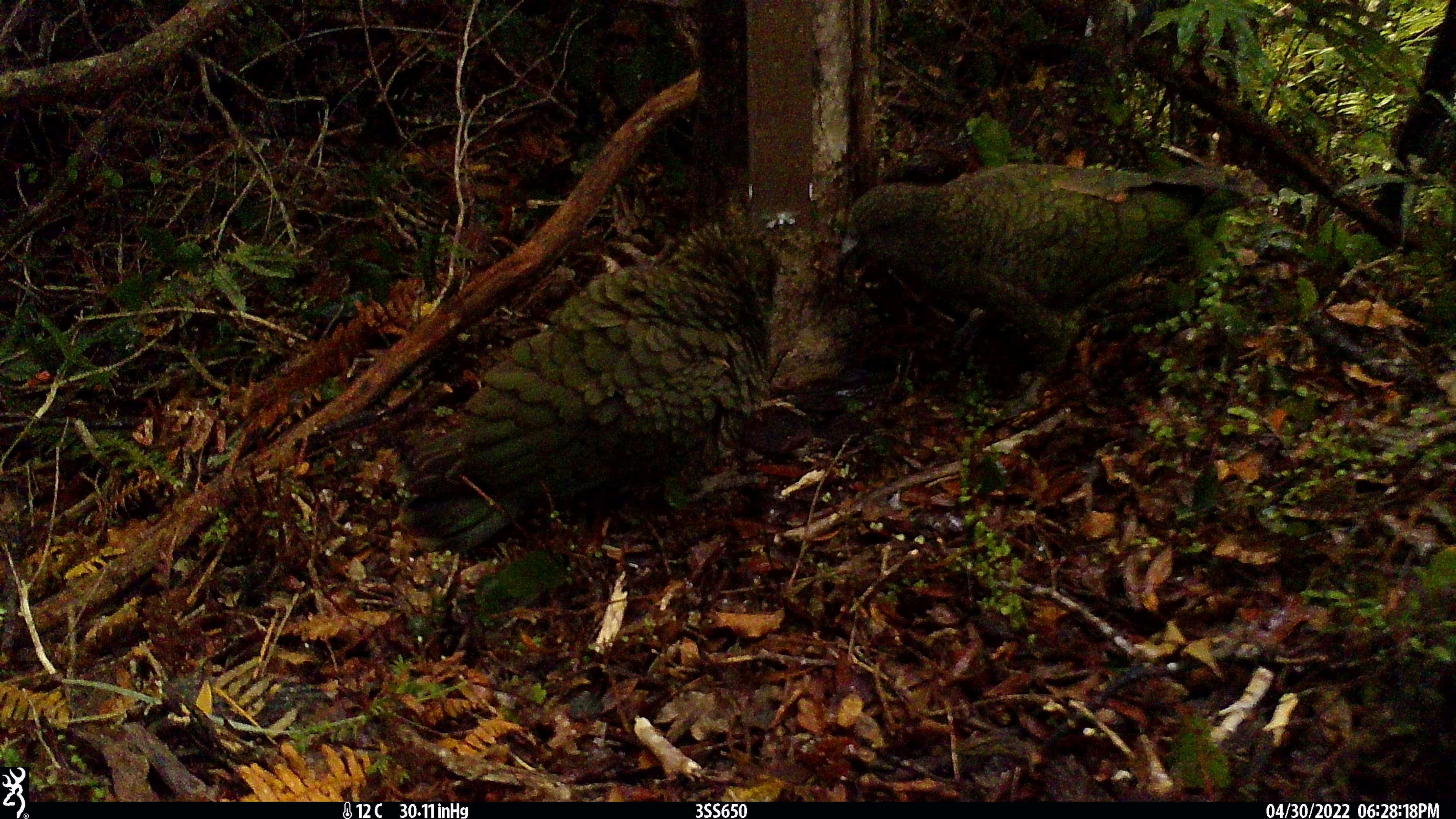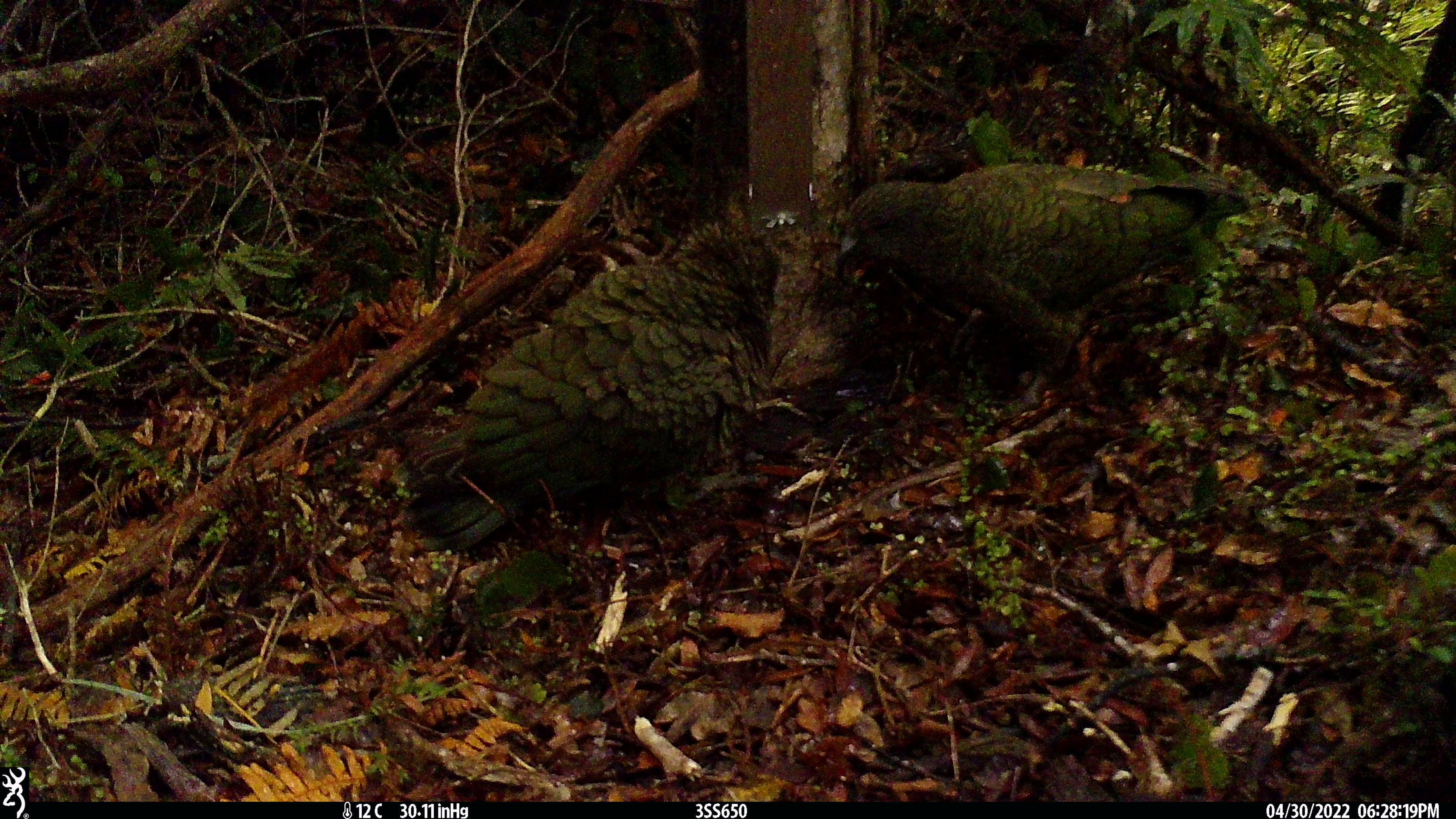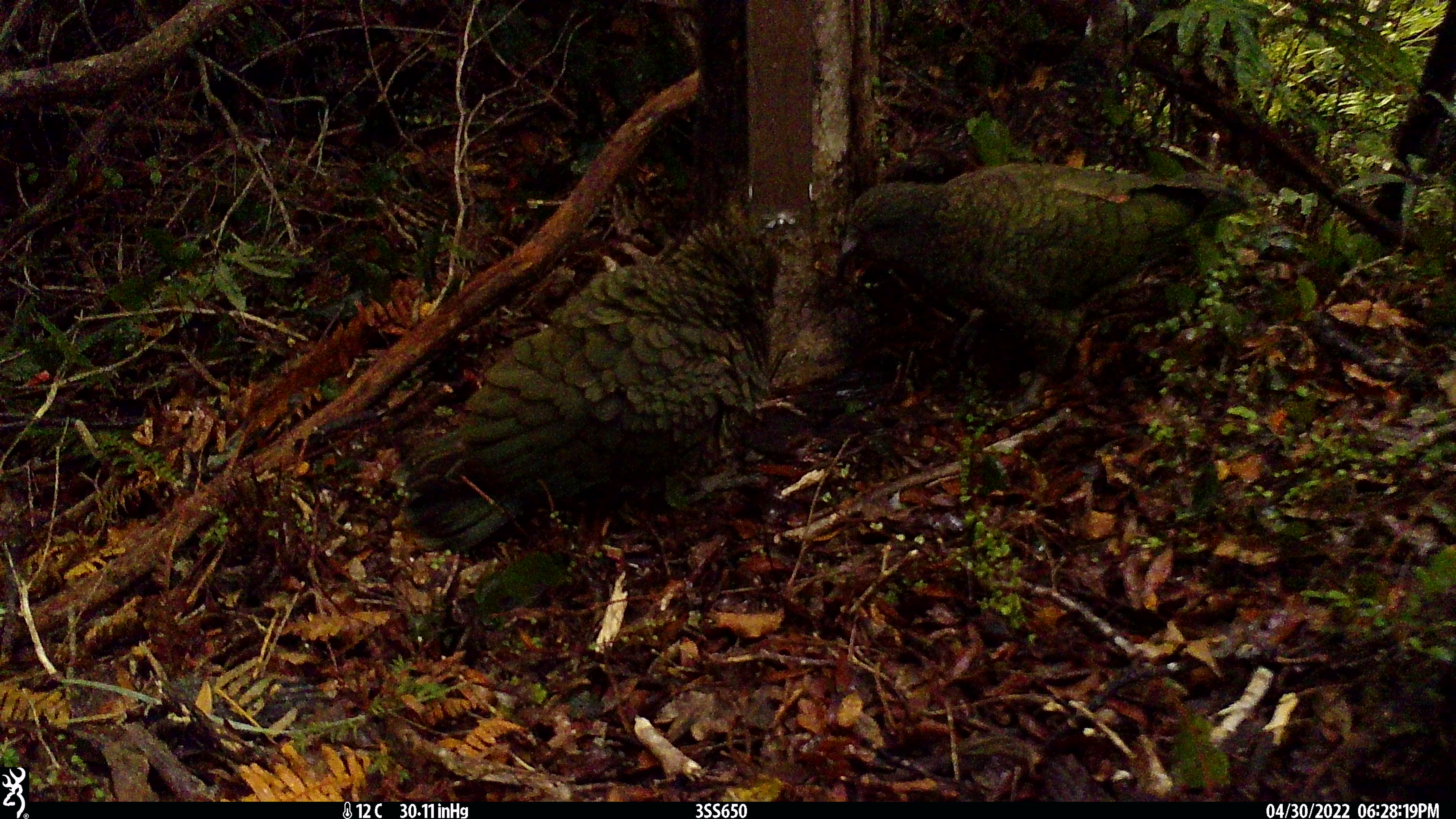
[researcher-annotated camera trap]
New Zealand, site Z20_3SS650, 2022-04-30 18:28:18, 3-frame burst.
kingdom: Animalia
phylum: Chordata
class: Aves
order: Psittaciformes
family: Strigopidae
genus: Nestor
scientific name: Nestor notabilis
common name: kea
Kea (Nestor notabilis).